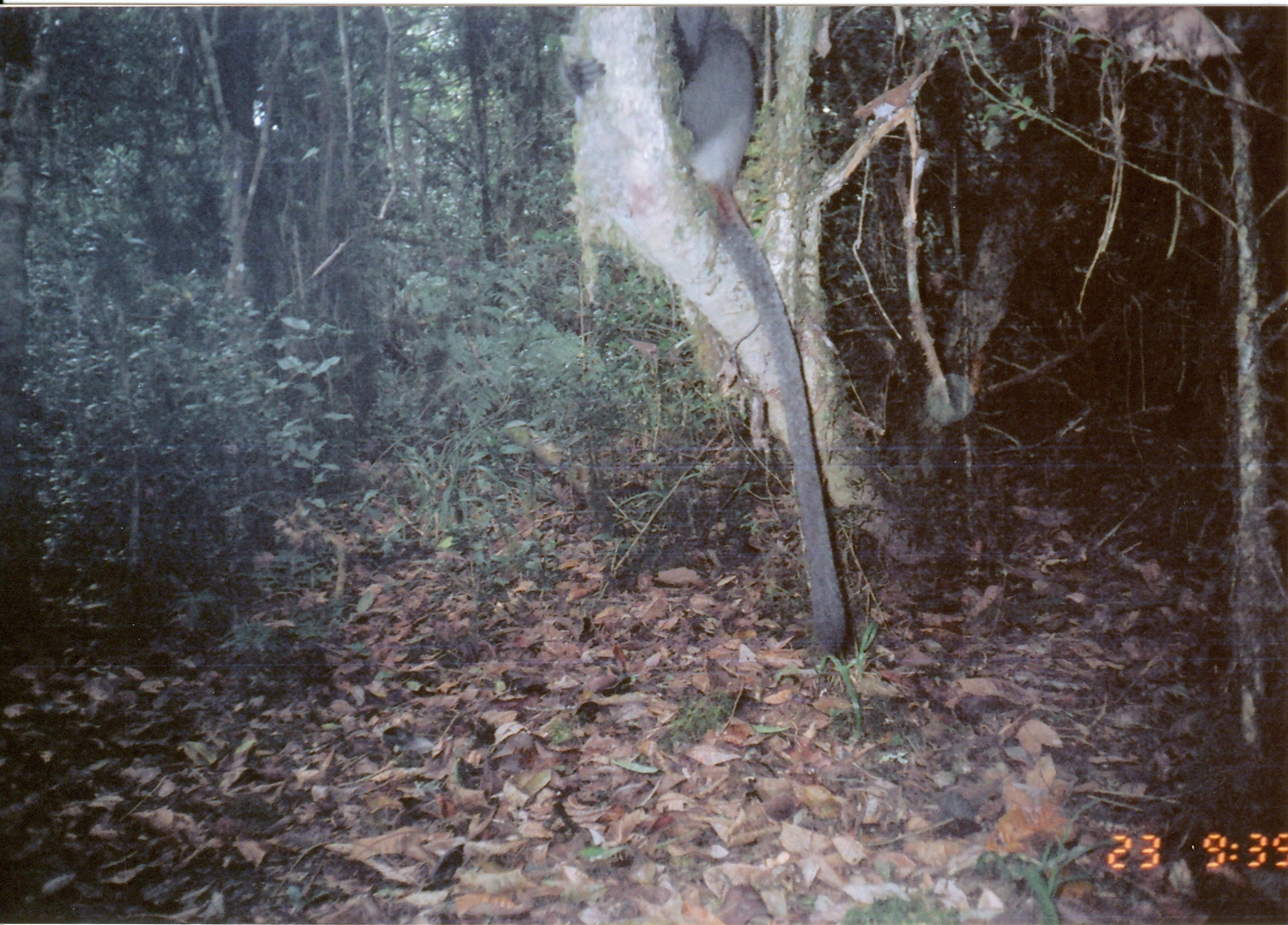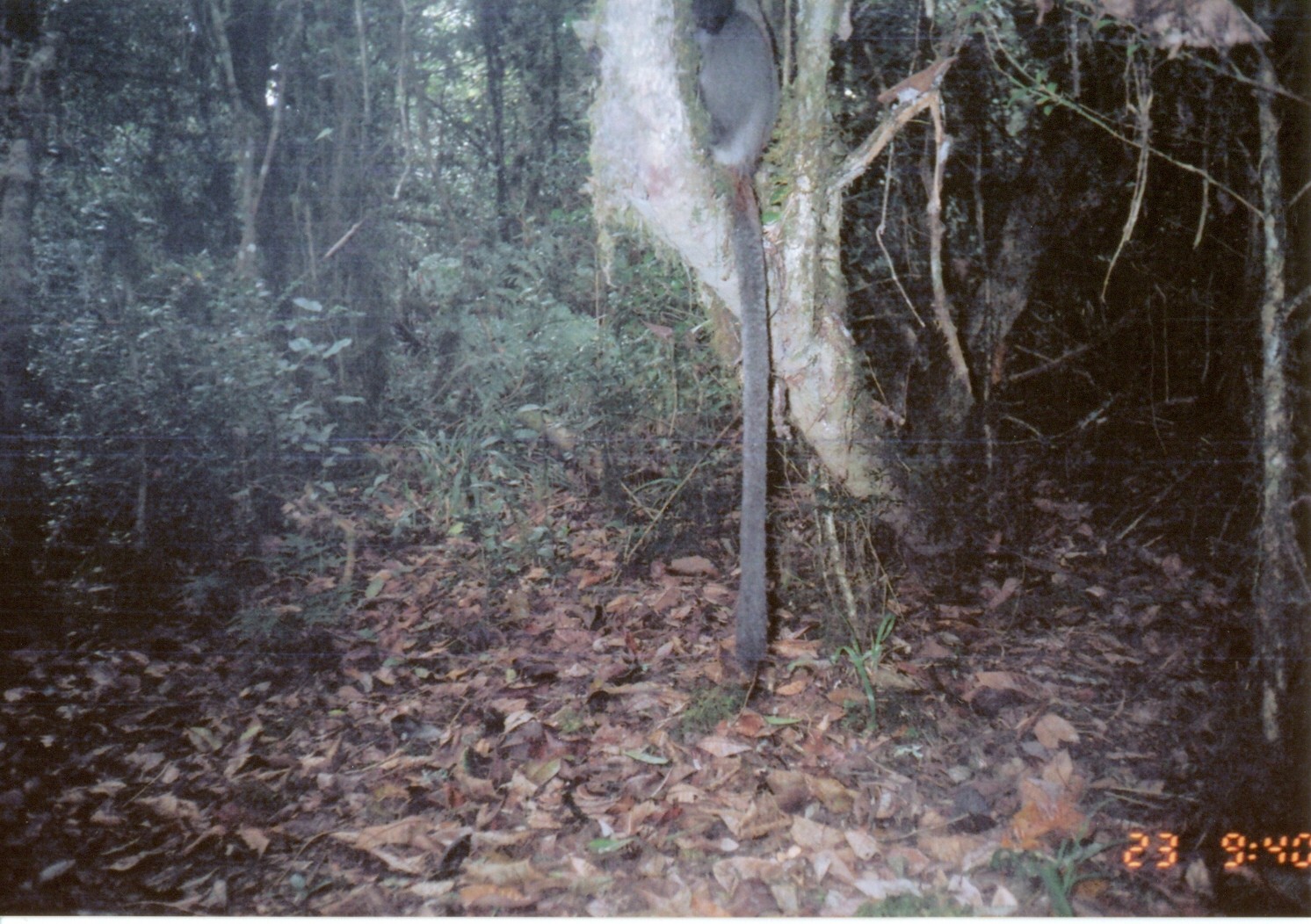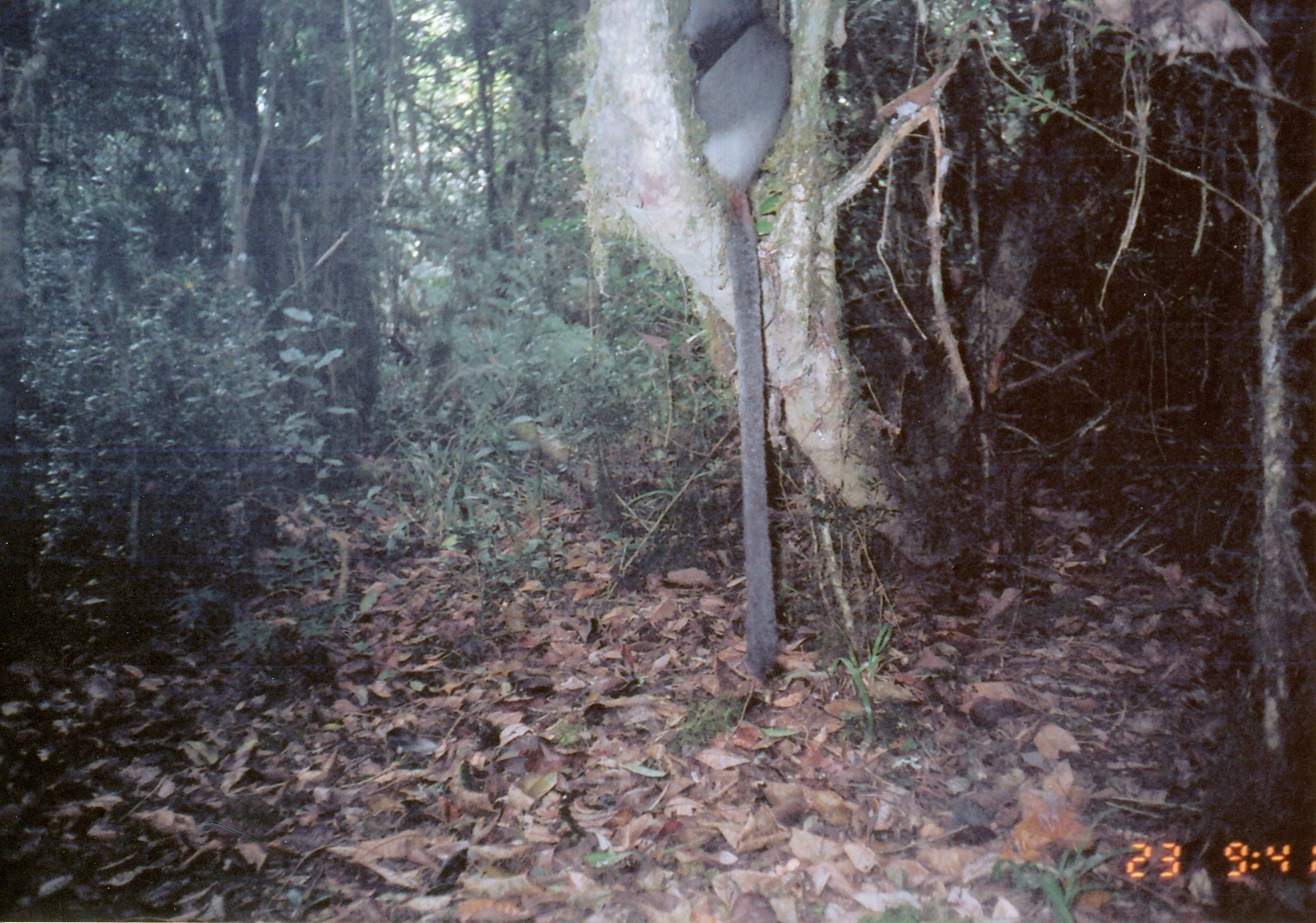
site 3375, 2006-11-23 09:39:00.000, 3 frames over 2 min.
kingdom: Animalia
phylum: Chordata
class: Mammalia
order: Primates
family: Cercopithecidae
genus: Cercopithecus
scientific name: Cercopithecus mitis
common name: blue monkey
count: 1